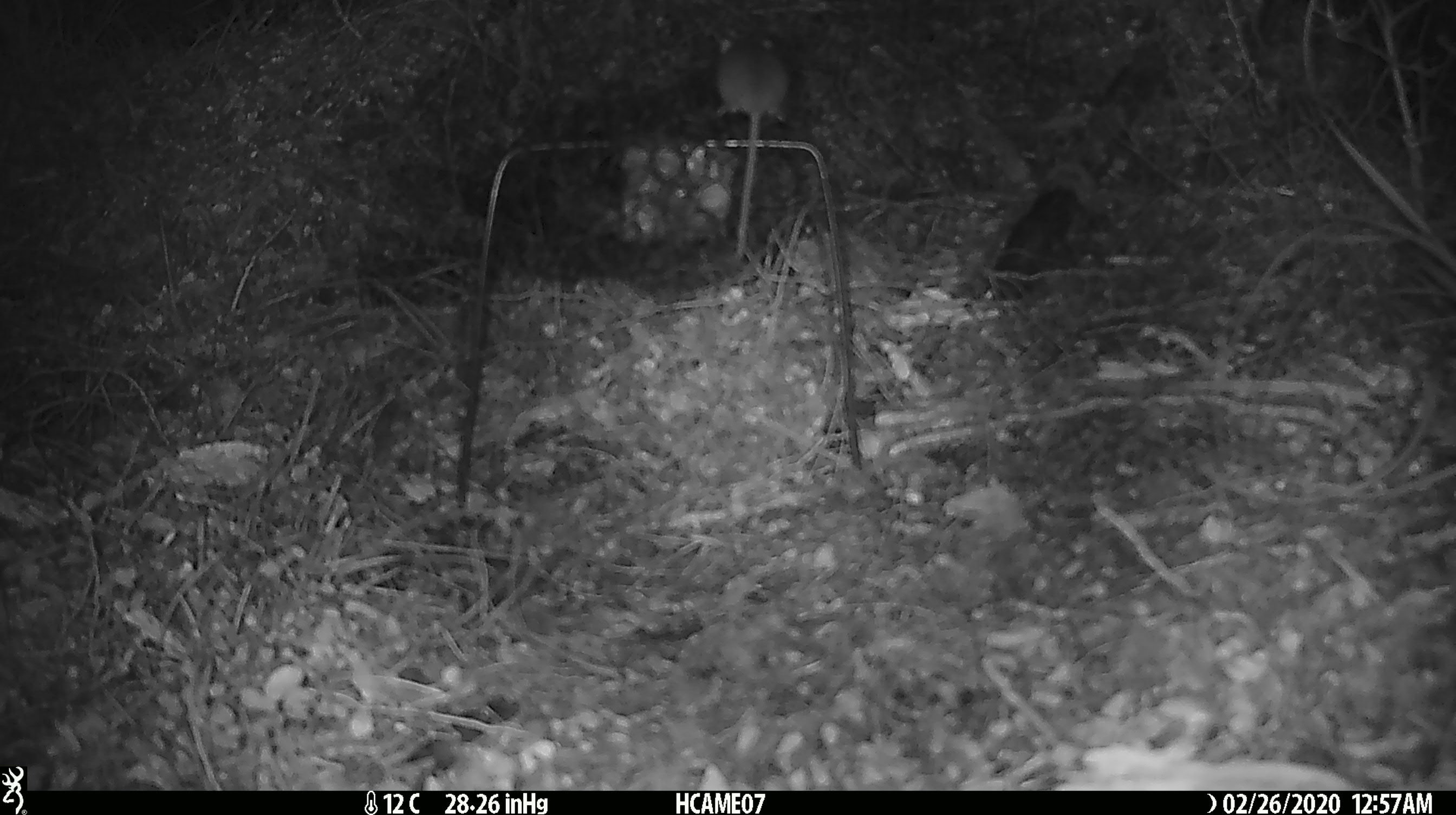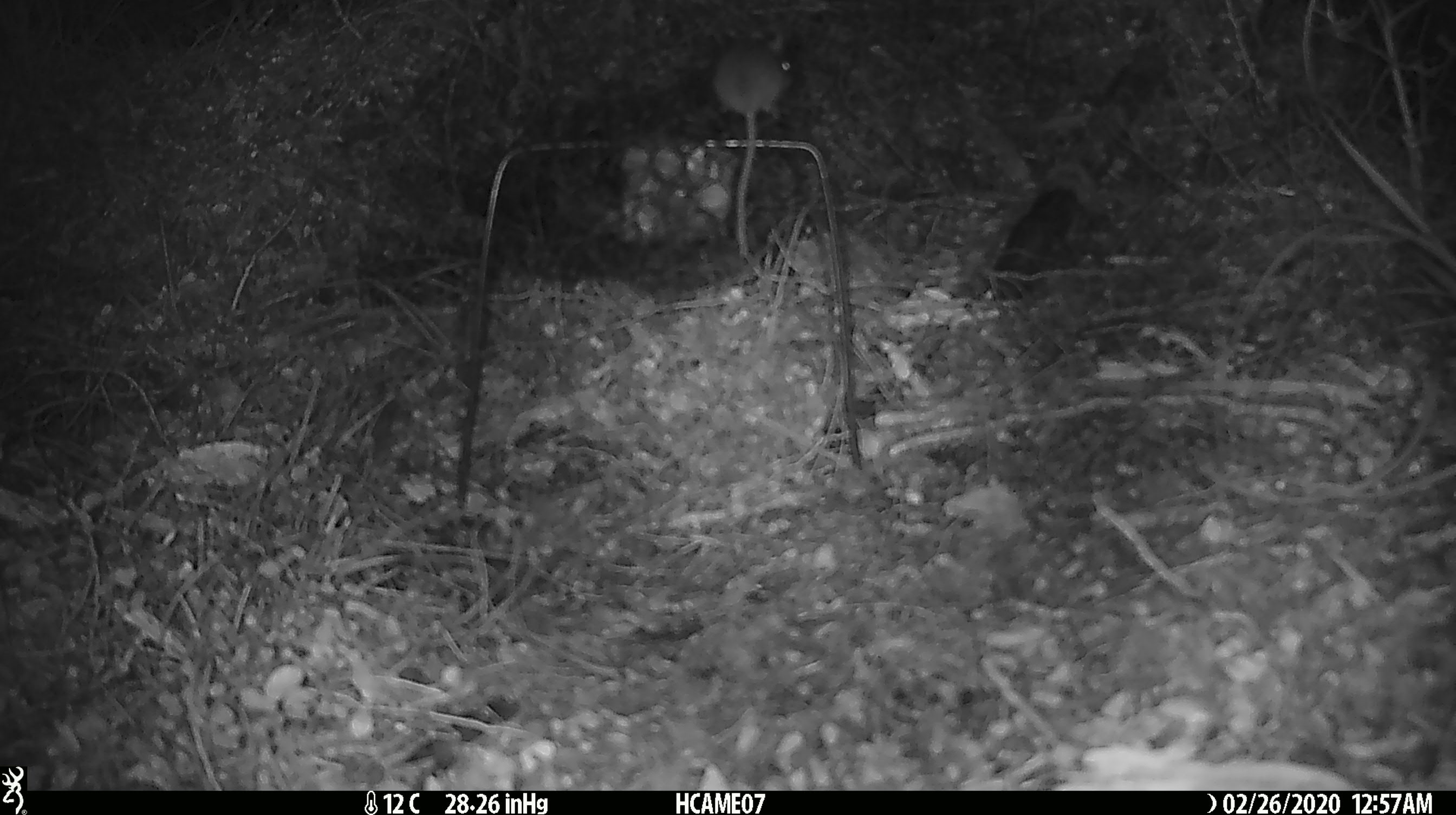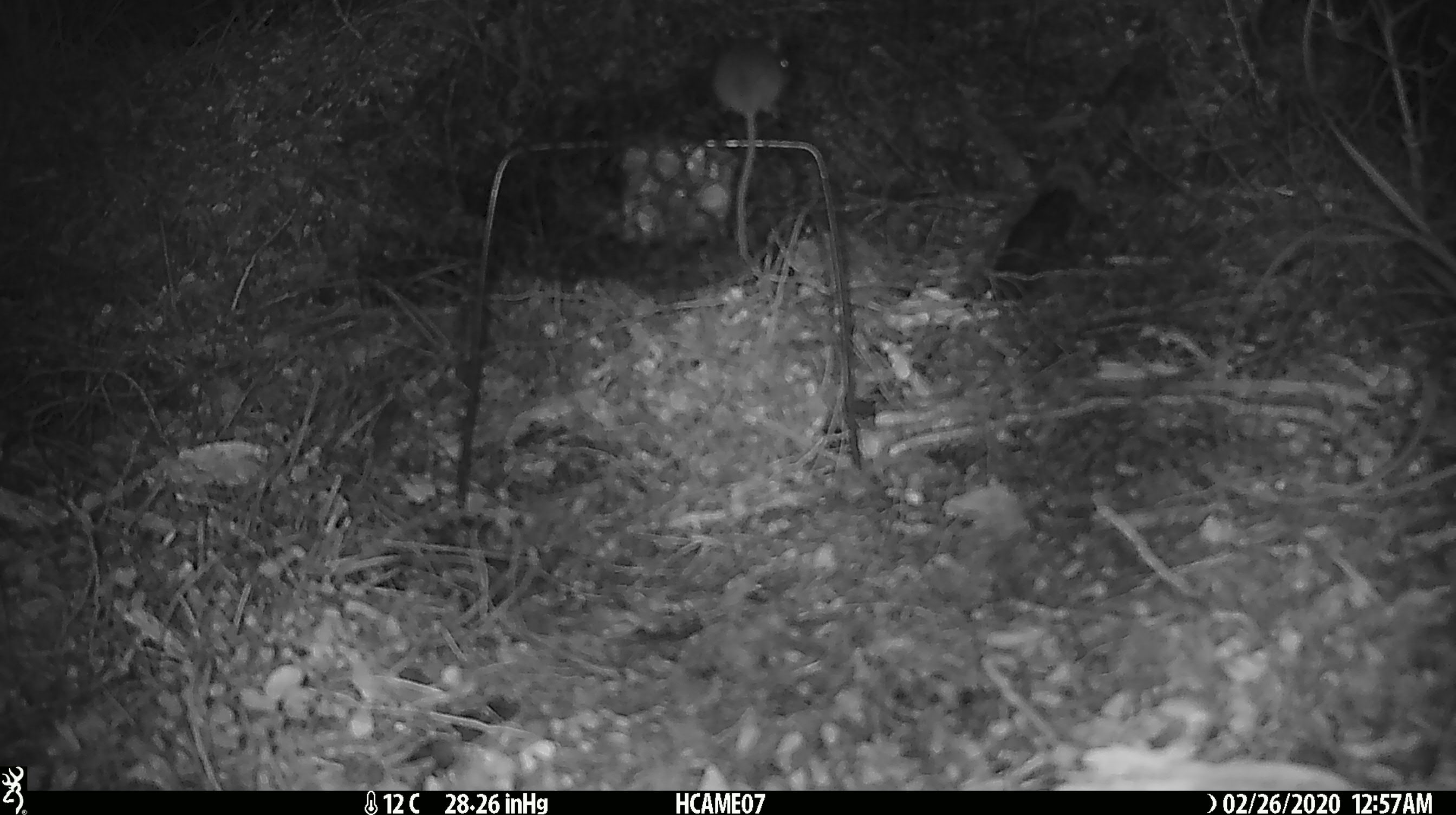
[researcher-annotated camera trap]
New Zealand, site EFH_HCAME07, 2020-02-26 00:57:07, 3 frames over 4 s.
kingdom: Animalia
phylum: Chordata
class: Mammalia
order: Rodentia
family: Muridae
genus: Mus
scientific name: Mus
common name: mouse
Mouse (Mus).